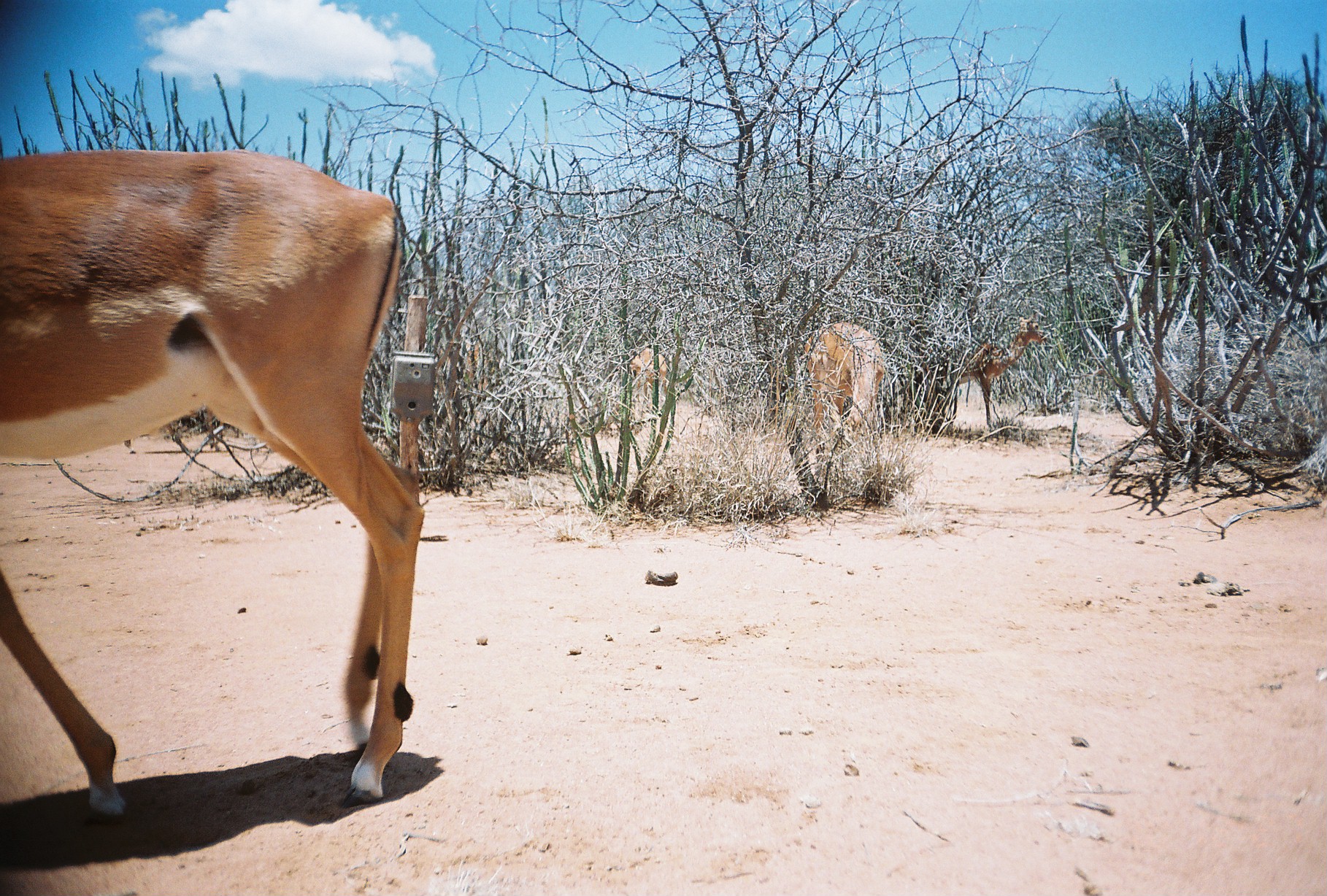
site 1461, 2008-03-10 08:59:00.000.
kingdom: Animalia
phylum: Chordata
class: Mammalia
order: Artiodactyla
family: Bovidae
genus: Aepyceros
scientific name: Aepyceros melampus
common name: impala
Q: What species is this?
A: Aepyceros melampus (impala).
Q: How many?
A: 5.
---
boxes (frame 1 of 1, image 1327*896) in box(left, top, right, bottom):
aepyceros melampus: box(0, 145, 426, 829); box(923, 313, 1043, 432); box(802, 319, 887, 453); box(628, 346, 669, 425)